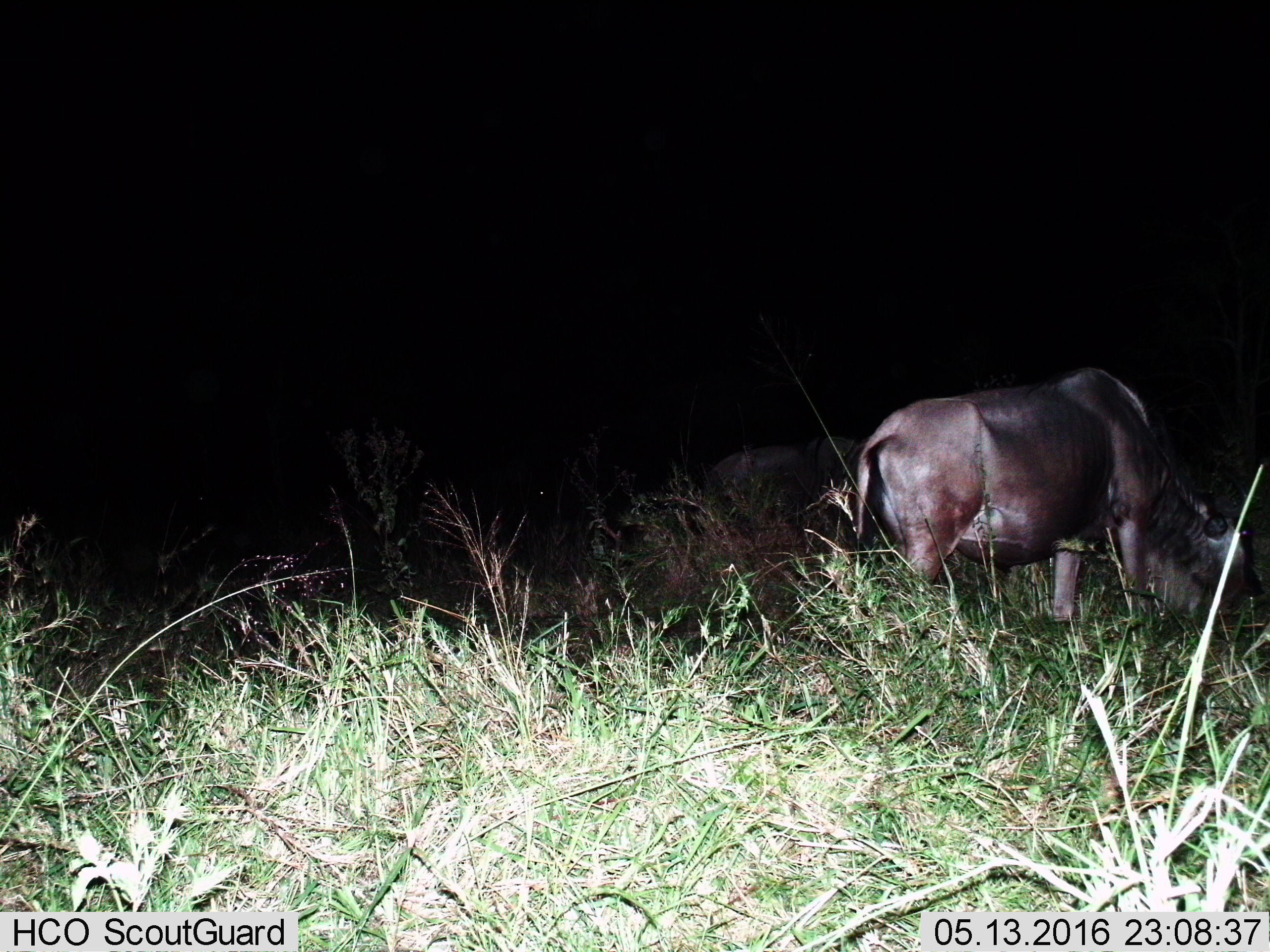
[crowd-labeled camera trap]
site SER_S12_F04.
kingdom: Animalia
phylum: Chordata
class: Mammalia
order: Artiodactyla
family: Bovidae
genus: Connochaetes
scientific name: Connochaetes taurinus taurinus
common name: blue wildebeest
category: wildebeestblue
Wildebeestblue (blue wildebeest) (Connochaetes taurinus taurinus), count 1. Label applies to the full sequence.